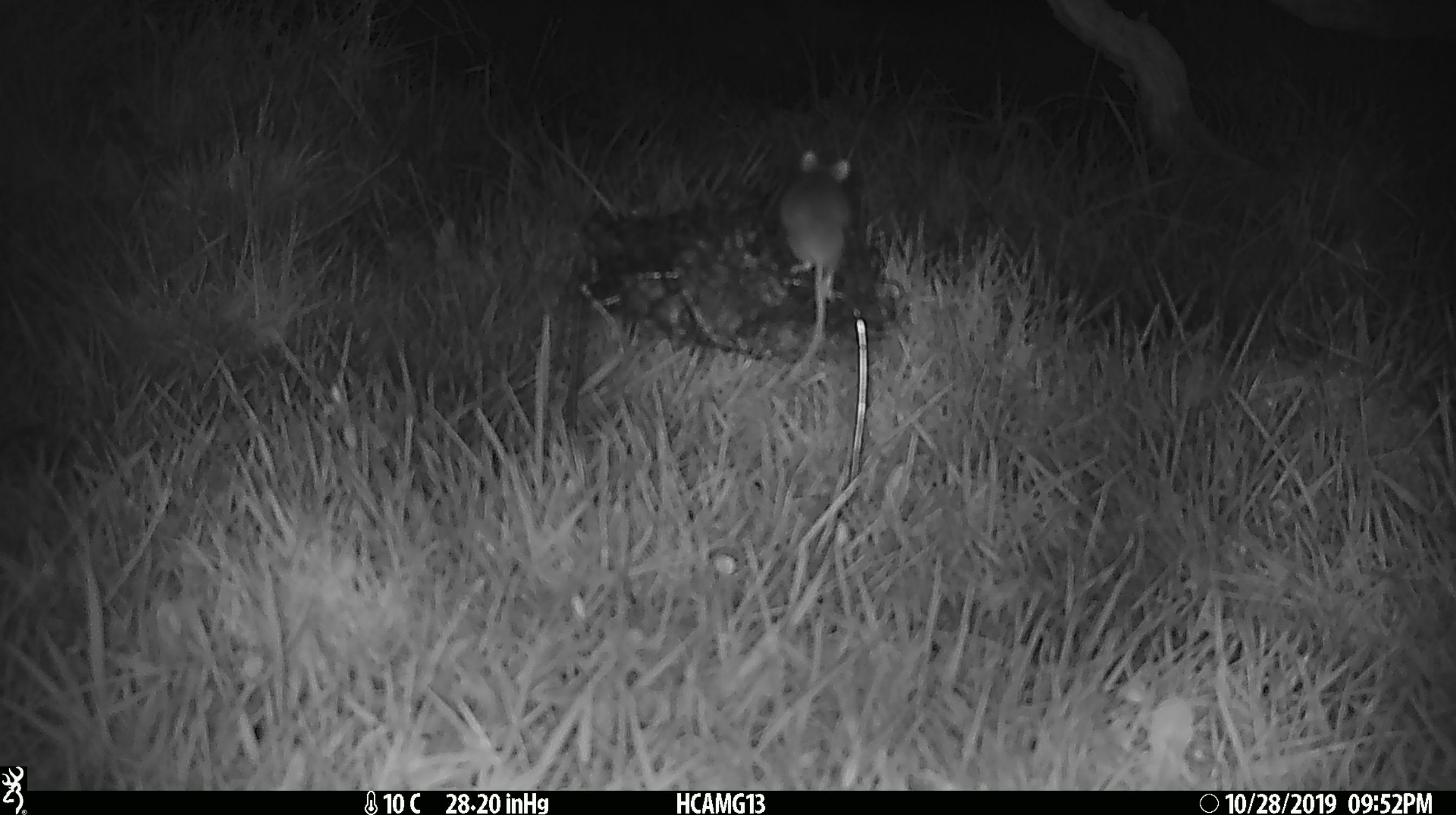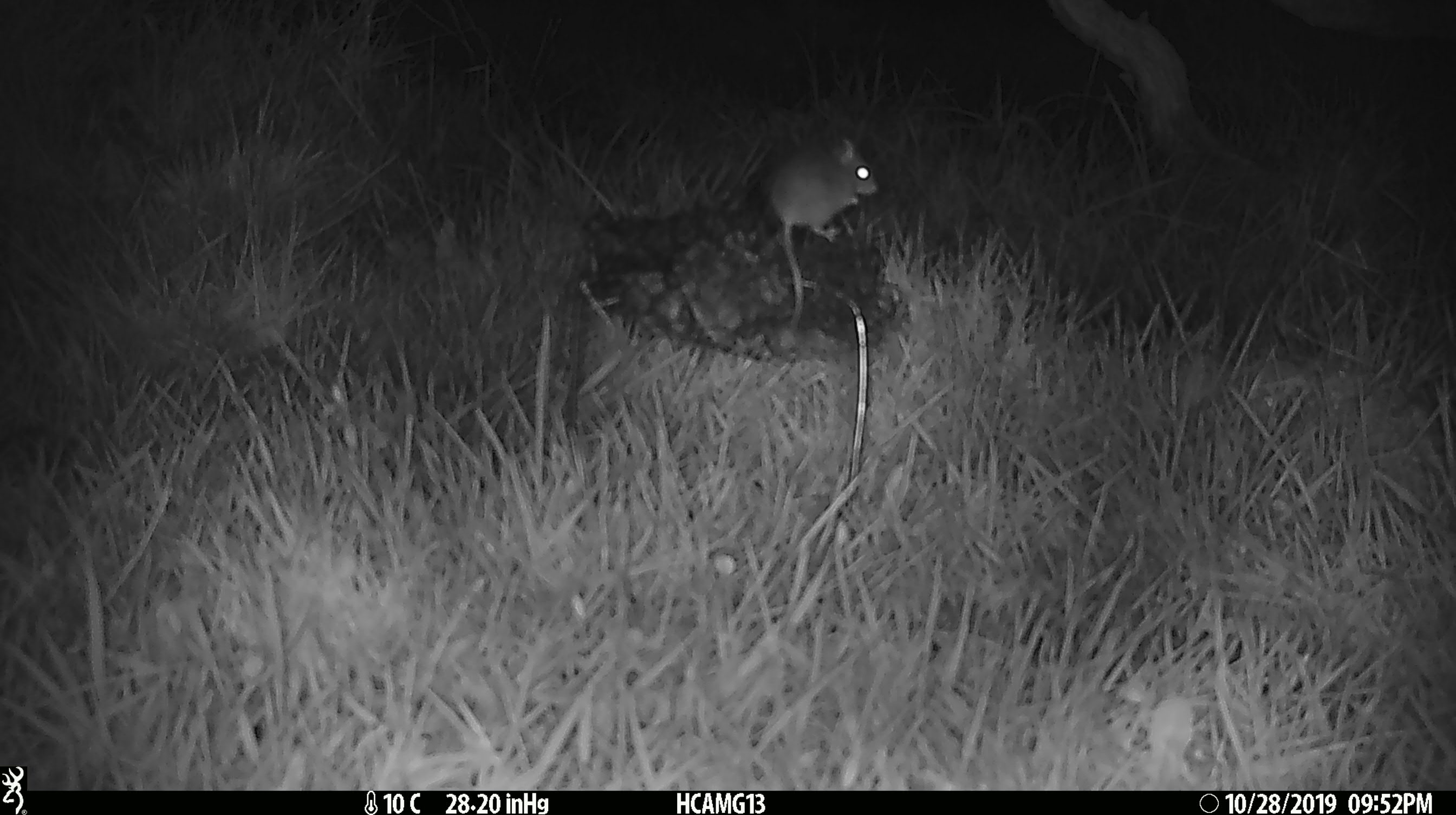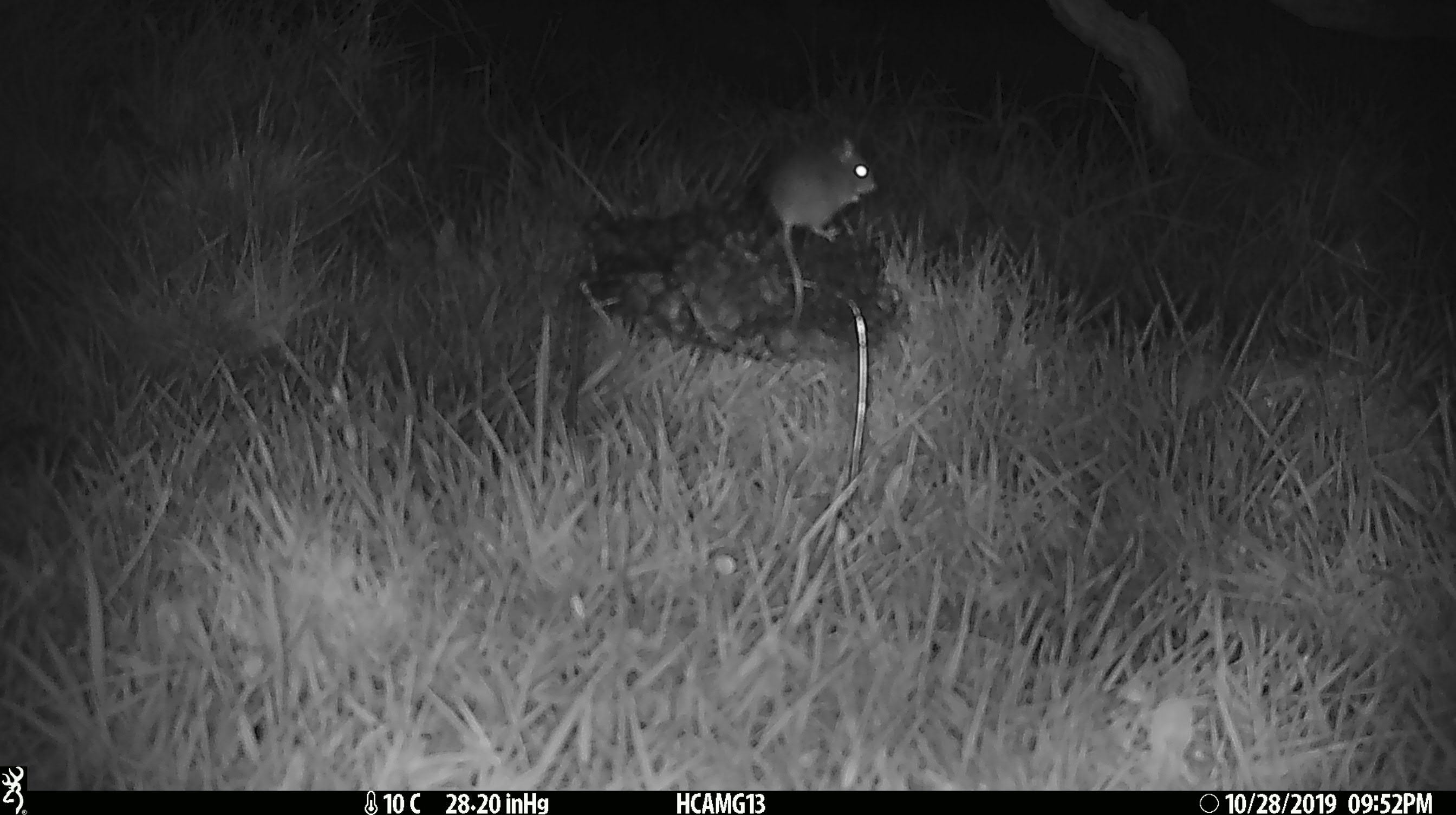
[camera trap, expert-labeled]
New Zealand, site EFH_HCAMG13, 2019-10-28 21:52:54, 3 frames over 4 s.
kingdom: Animalia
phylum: Chordata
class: Mammalia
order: Rodentia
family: Muridae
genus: Mus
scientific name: Mus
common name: mouse